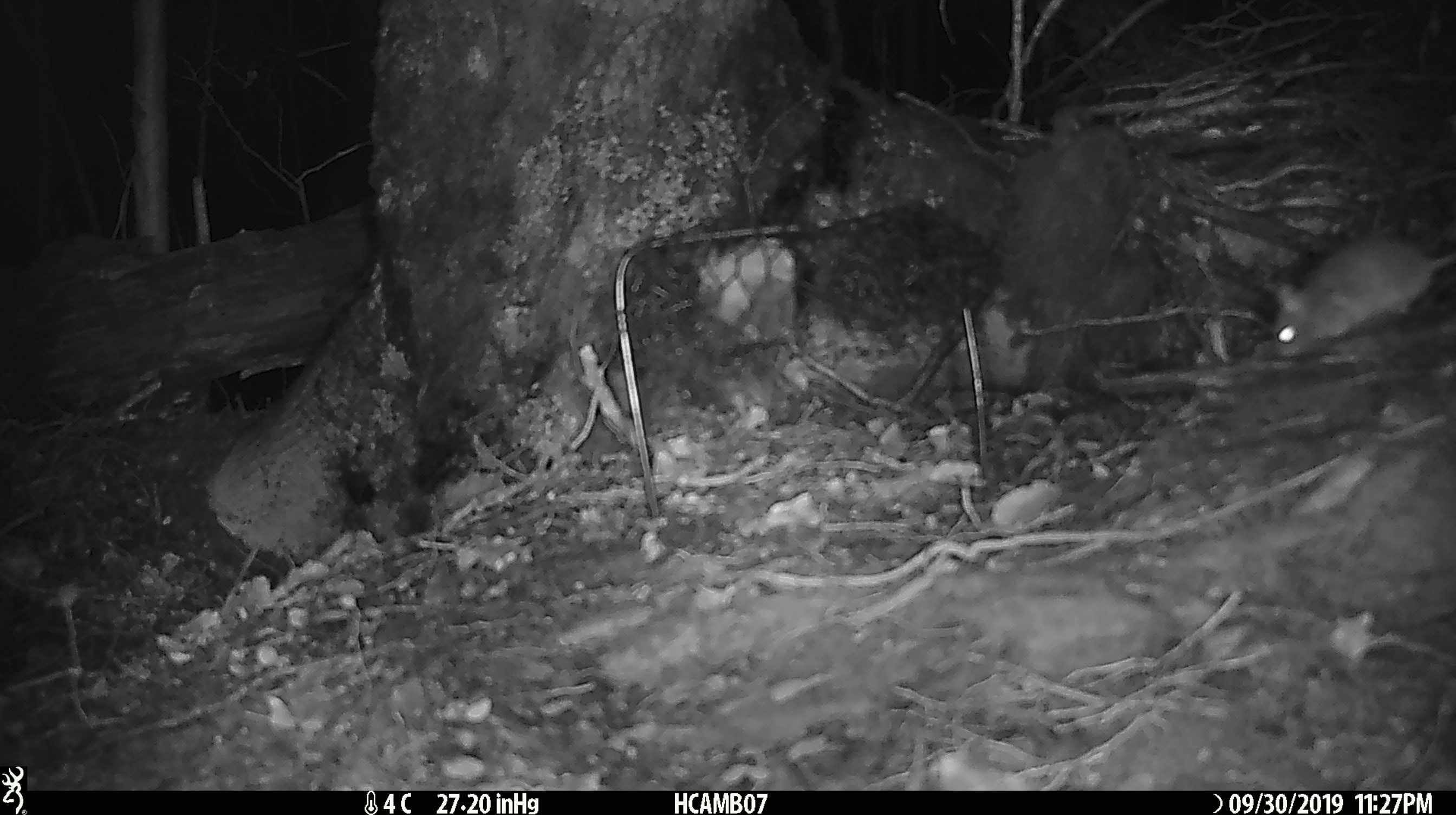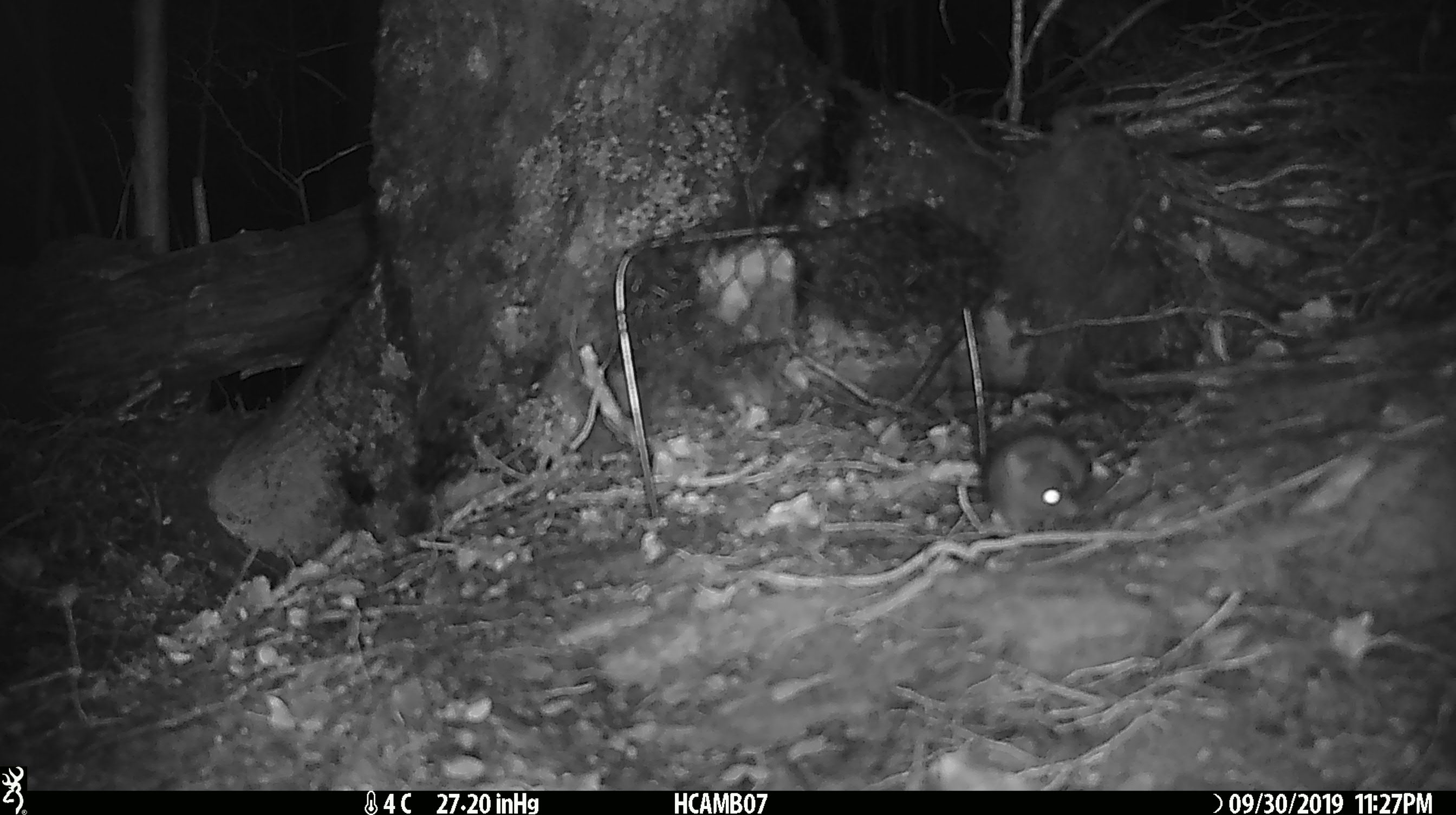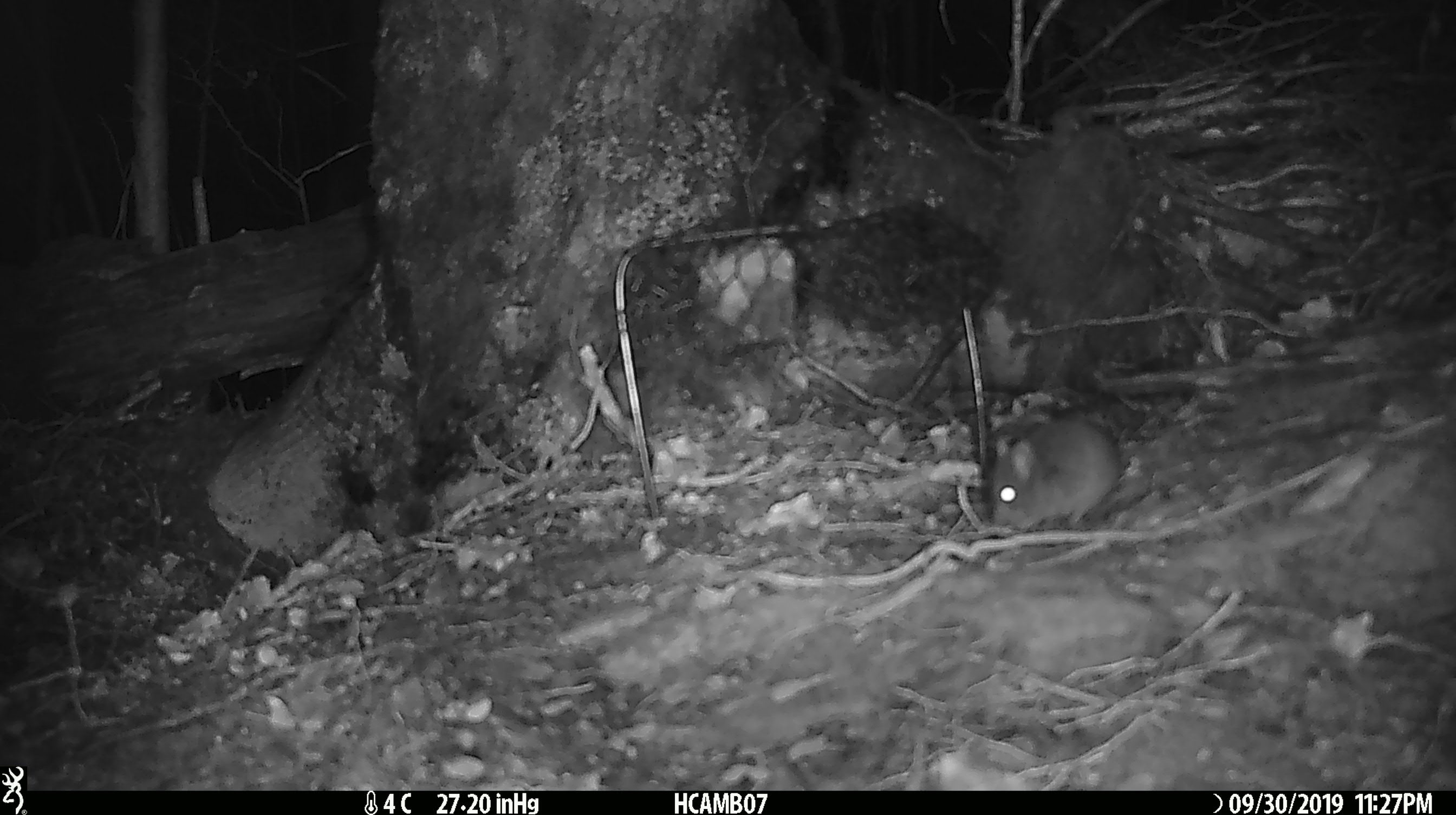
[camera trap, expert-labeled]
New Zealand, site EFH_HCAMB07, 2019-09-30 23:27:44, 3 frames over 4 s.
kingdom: Animalia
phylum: Chordata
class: Mammalia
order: Rodentia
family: Muridae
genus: Mus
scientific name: Mus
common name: mouse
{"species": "mouse (Mus)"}